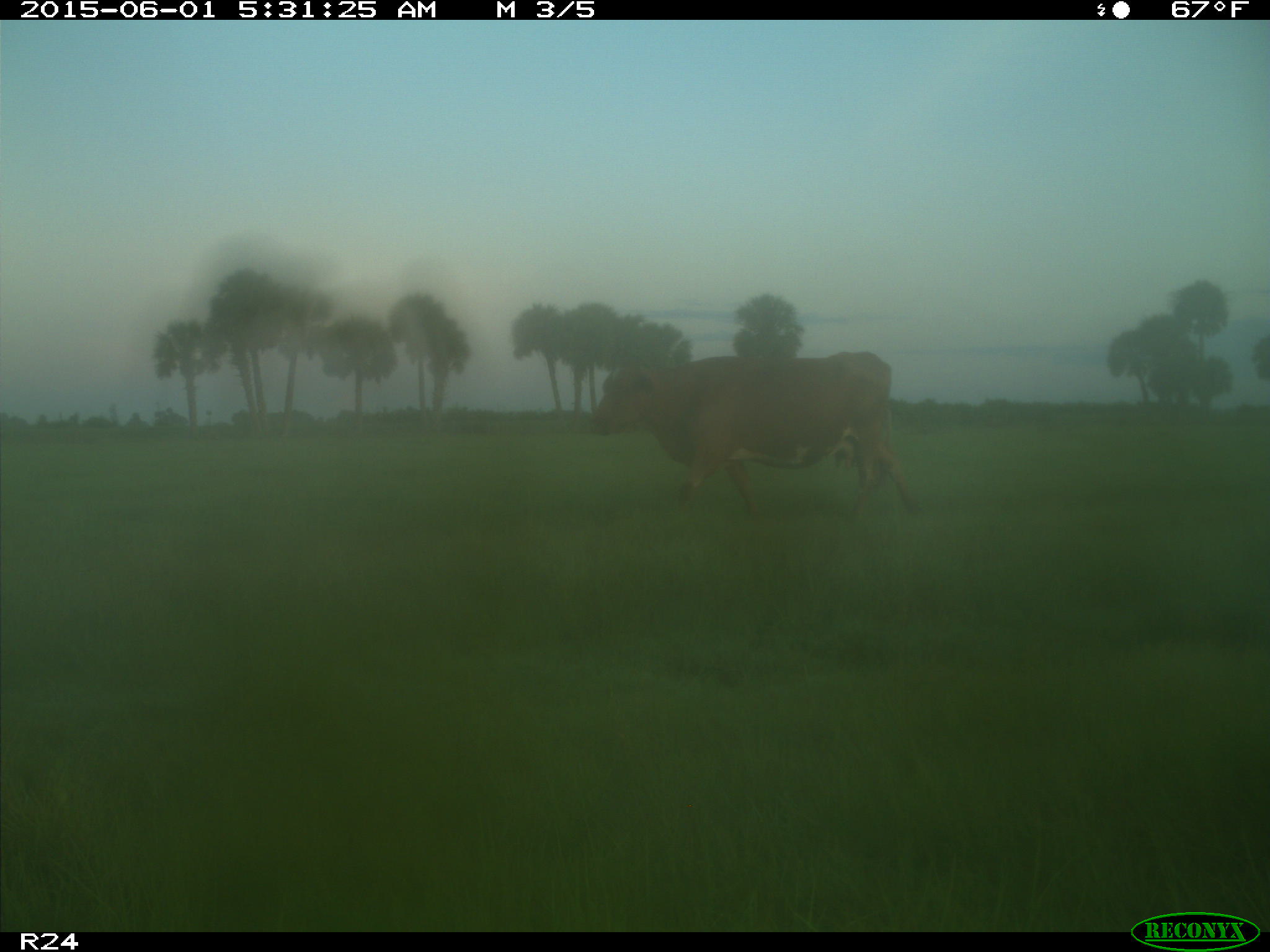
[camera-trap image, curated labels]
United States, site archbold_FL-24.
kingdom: Animalia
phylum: Chordata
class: Mammalia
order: Artiodactyla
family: Bovidae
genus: Bos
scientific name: Bos taurus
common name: domestic cow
Bos taurus (domestic cow).